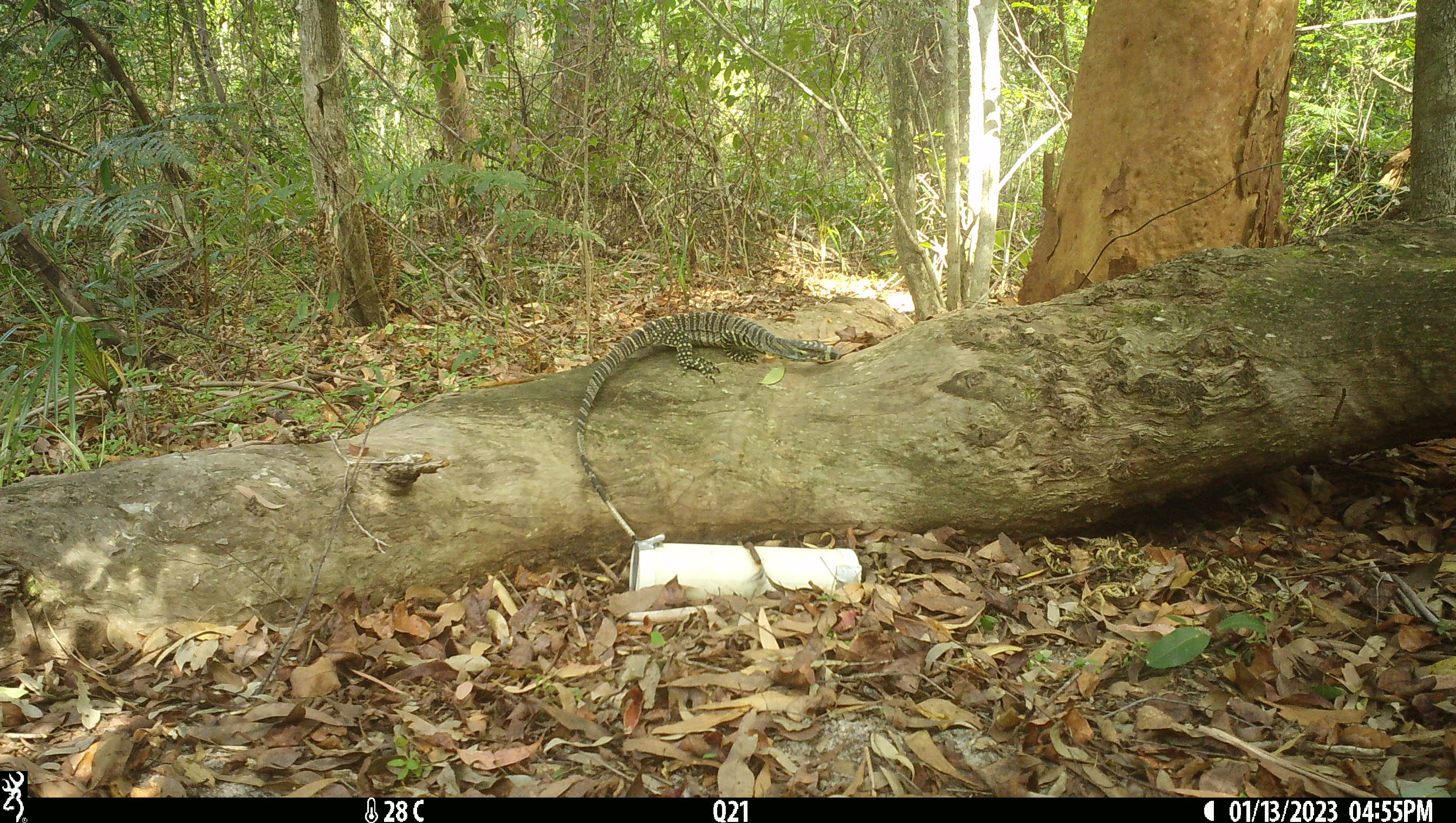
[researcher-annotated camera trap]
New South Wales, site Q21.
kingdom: Animalia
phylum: Chordata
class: Reptilia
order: Squamata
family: Varanidae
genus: Varanus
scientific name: Varanus varius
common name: lace monitor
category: goanna